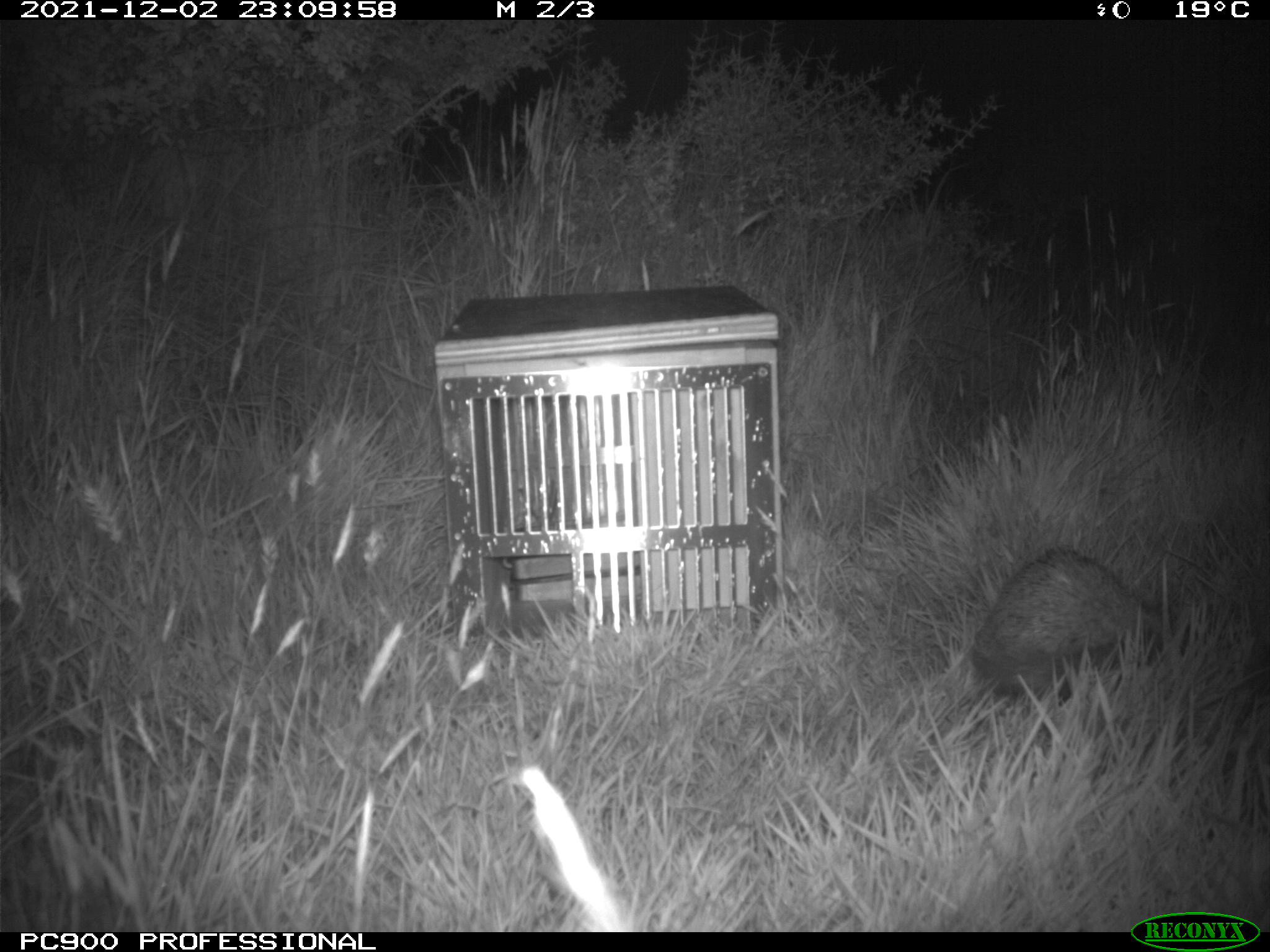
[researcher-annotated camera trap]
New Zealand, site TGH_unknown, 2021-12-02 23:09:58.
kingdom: Animalia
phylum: Chordata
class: Mammalia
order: Eulipotyphla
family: Erinaceidae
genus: Erinaceus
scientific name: Erinaceus europaeus europaeus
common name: european hedgehog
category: hedgehog